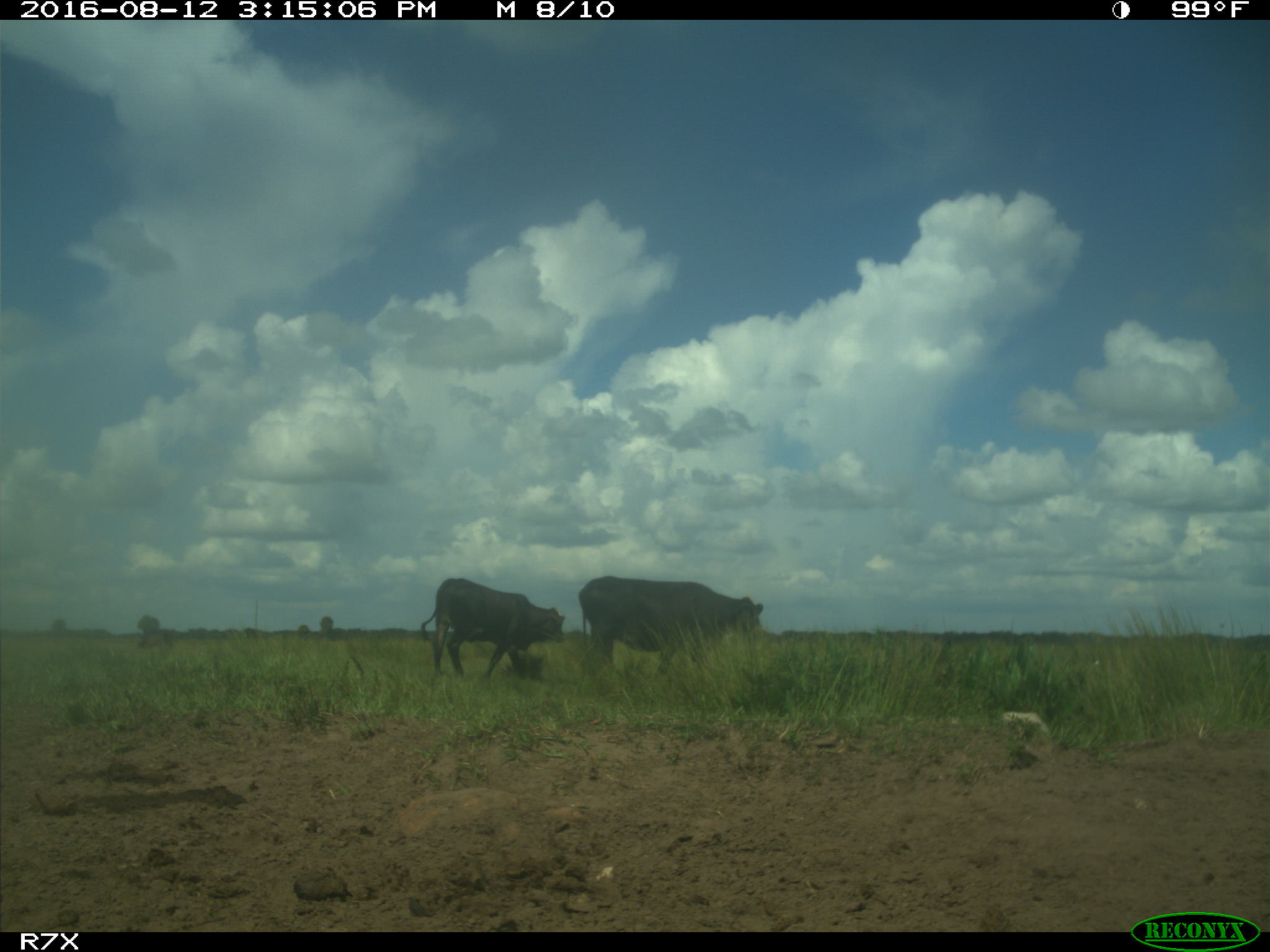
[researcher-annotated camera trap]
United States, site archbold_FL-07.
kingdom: Animalia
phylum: Chordata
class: Mammalia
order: Artiodactyla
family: Bovidae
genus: Bos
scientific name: Bos taurus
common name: domestic cow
Bos taurus (domestic cow).